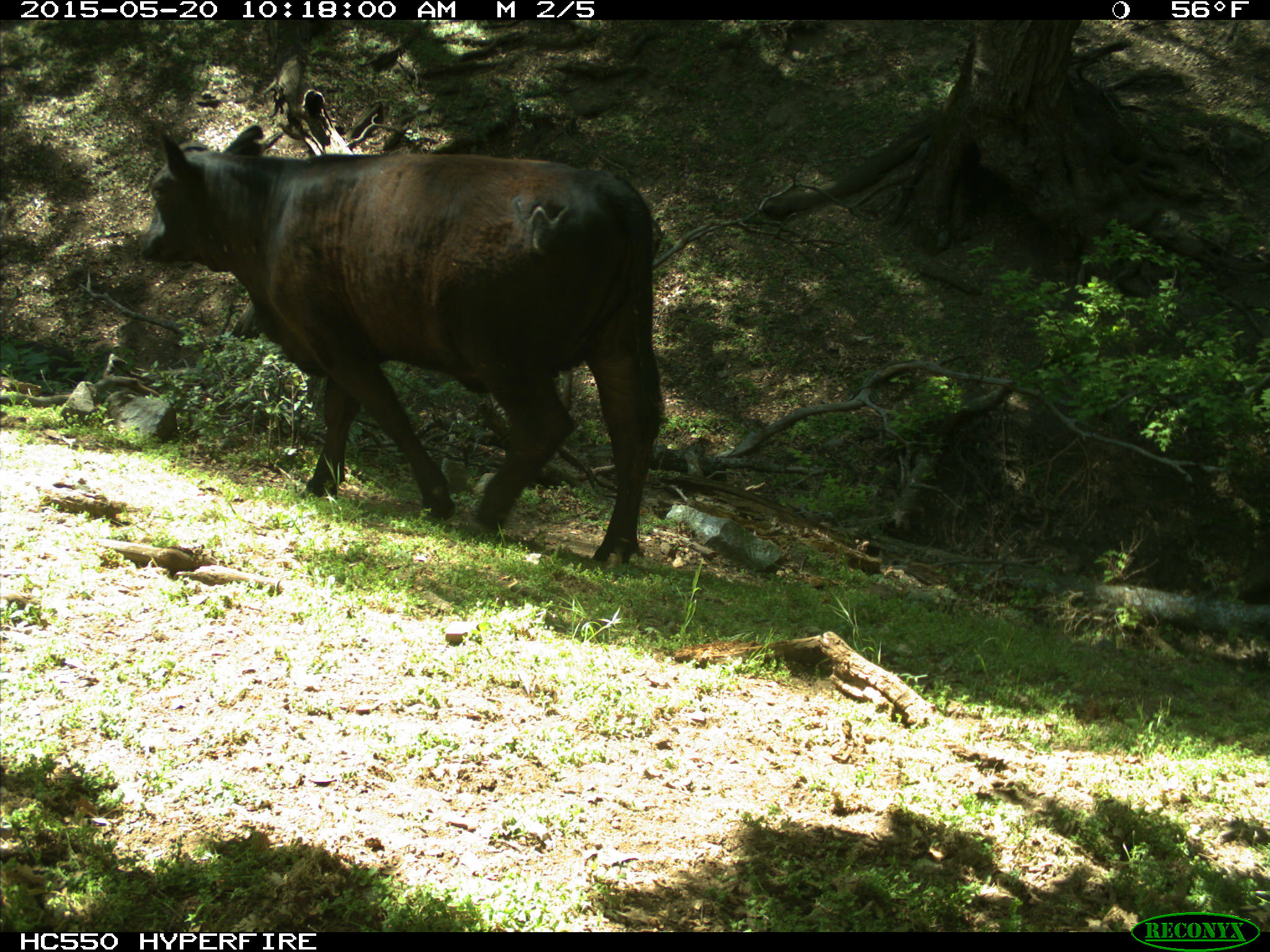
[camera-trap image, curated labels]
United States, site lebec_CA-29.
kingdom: Animalia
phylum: Chordata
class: Mammalia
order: Artiodactyla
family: Bovidae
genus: Bos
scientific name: Bos taurus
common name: domestic cow